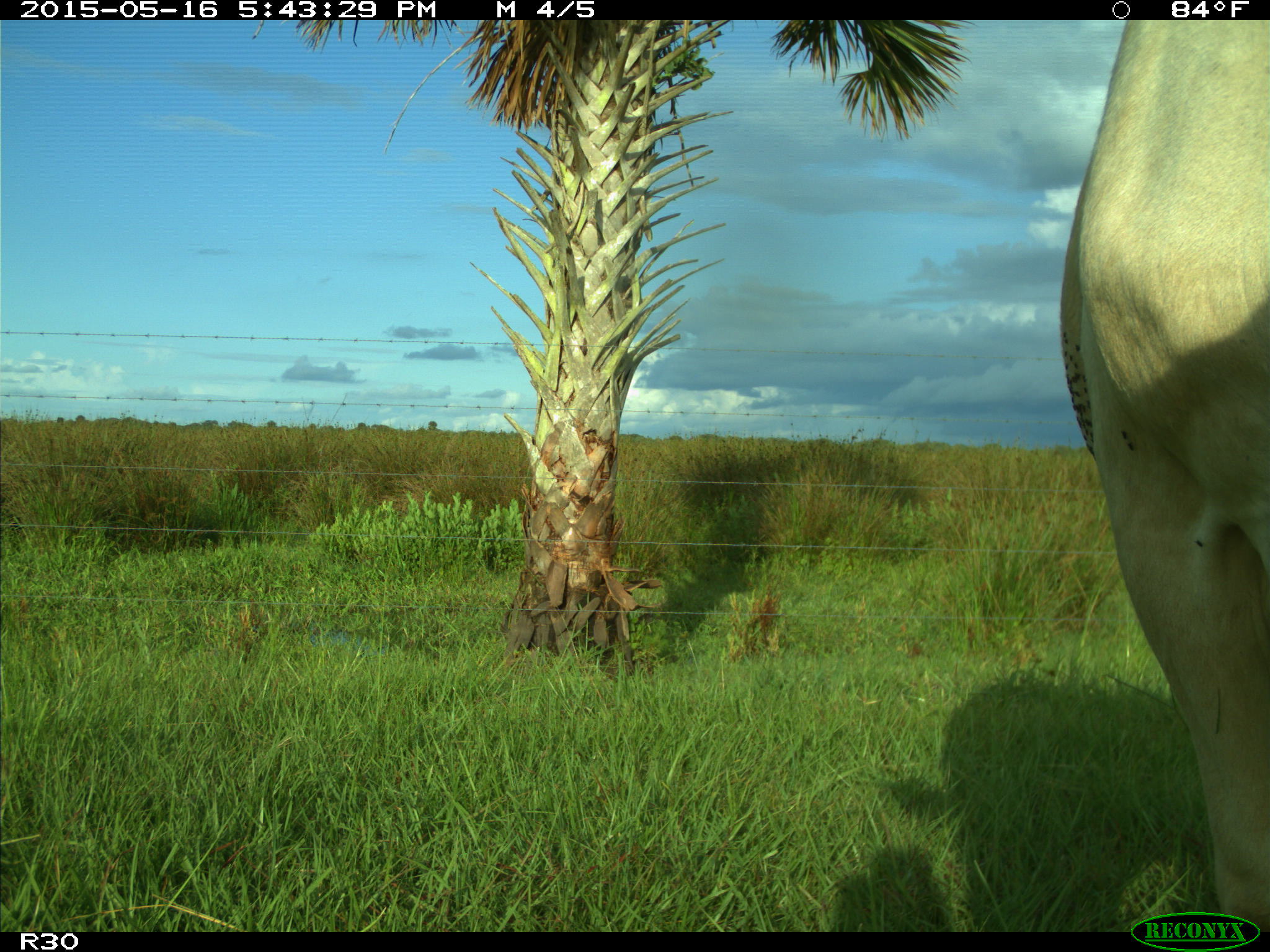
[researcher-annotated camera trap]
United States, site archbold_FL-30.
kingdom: Animalia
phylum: Chordata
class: Mammalia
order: Artiodactyla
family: Bovidae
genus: Bos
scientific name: Bos taurus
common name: domestic cow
Bos taurus (domestic cow).